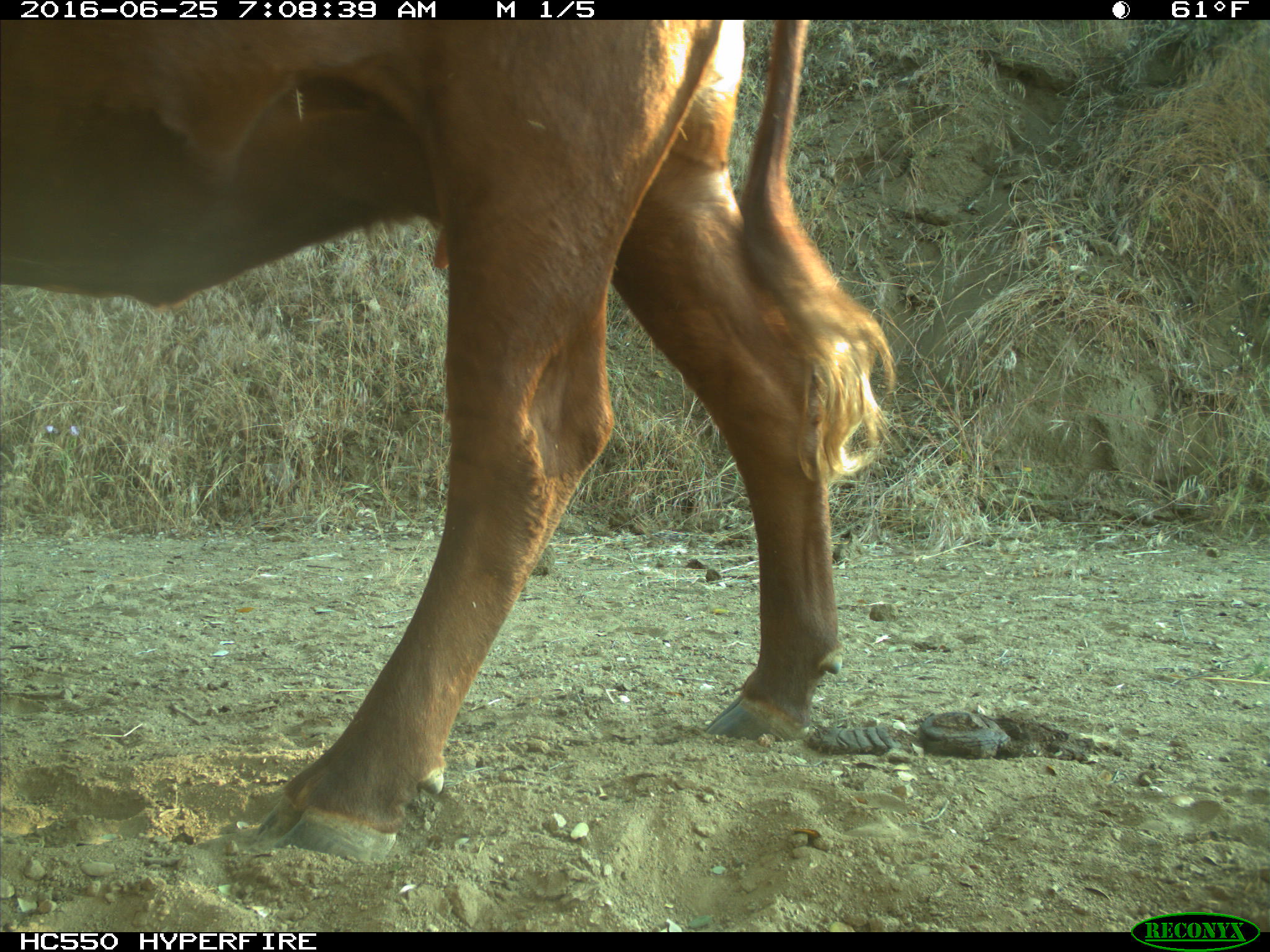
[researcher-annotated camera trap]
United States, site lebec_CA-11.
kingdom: Animalia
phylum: Chordata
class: Mammalia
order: Artiodactyla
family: Bovidae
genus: Bos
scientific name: Bos taurus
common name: domestic cow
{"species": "Bos taurus (domestic cow)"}